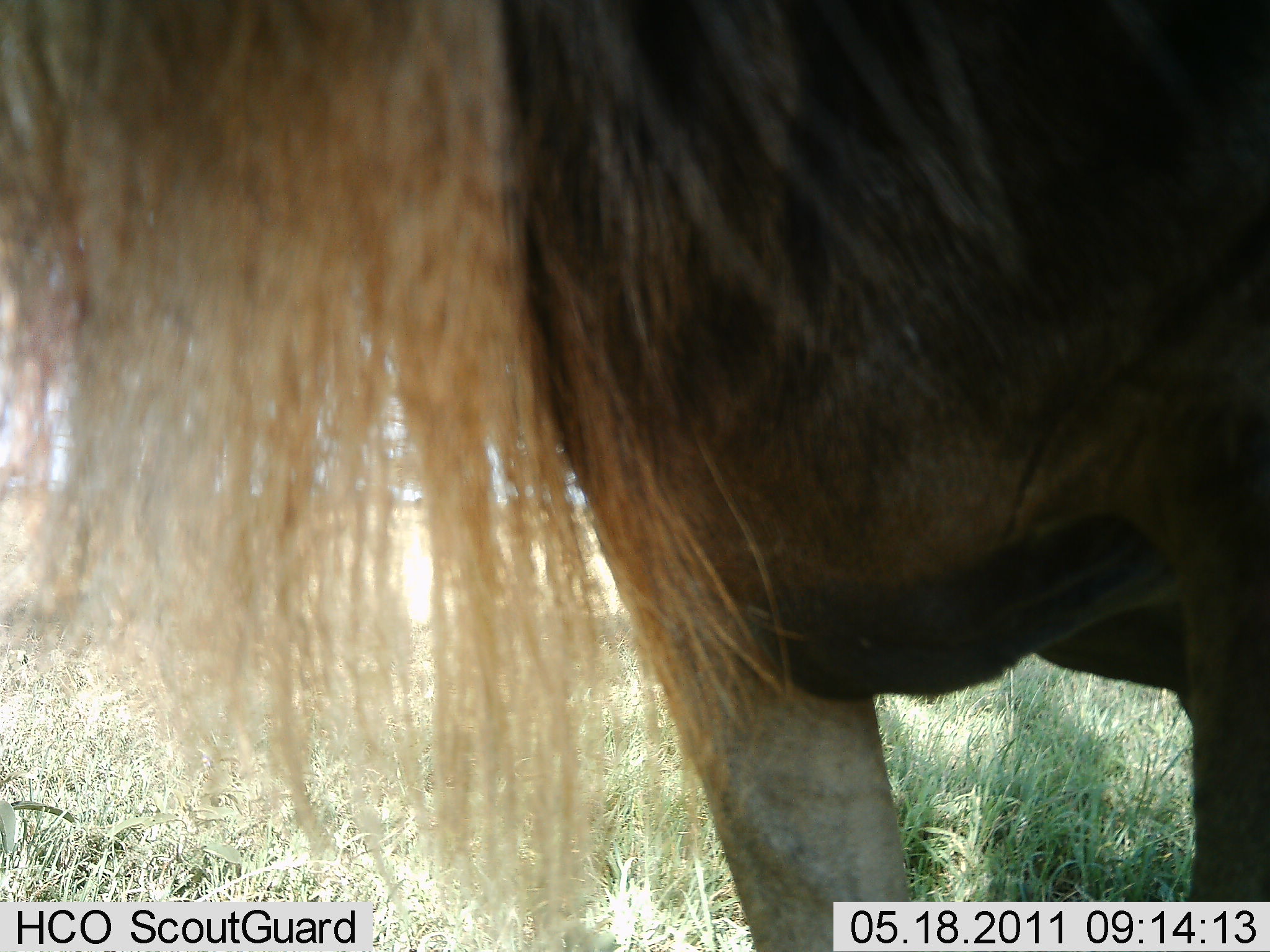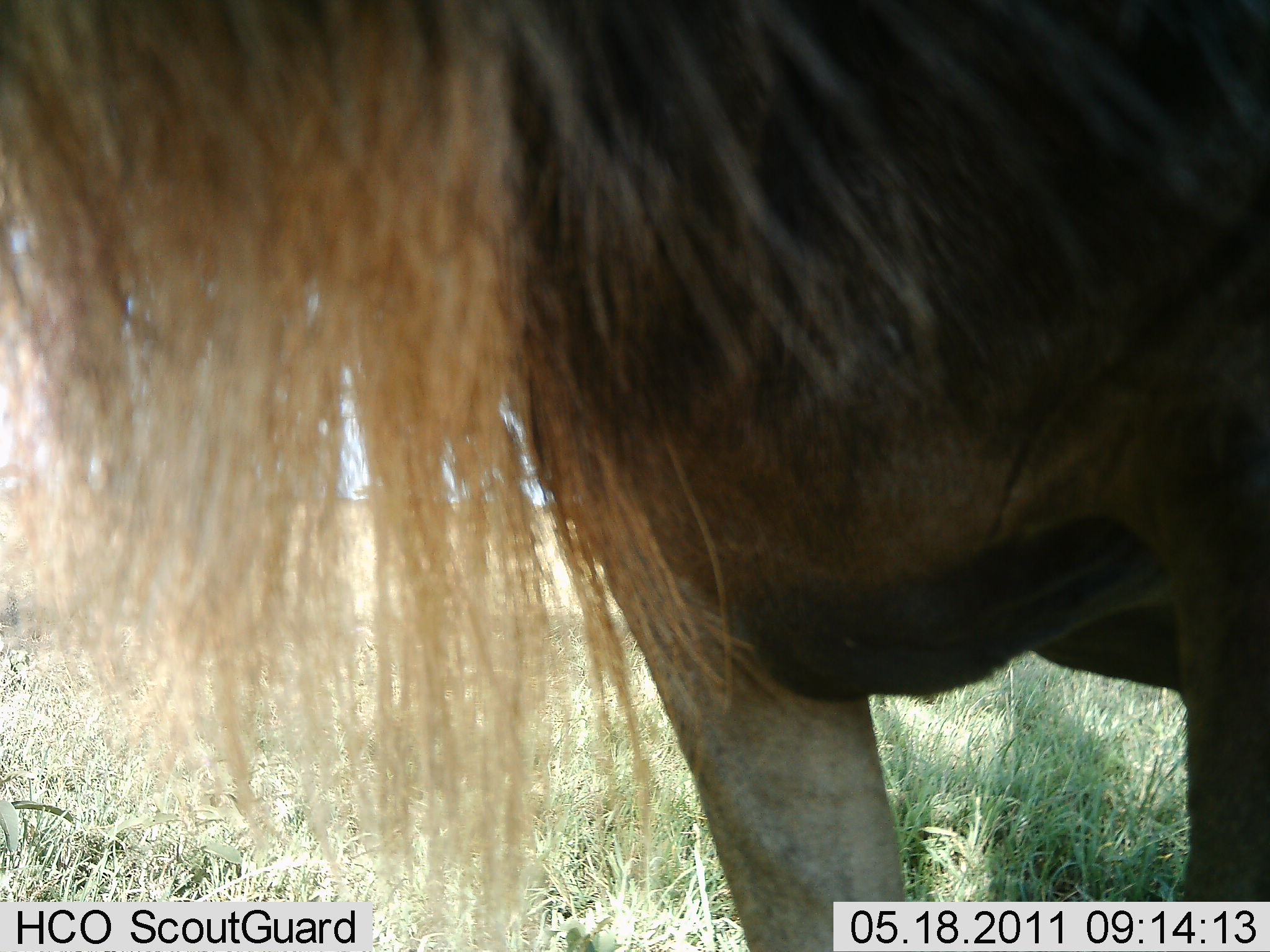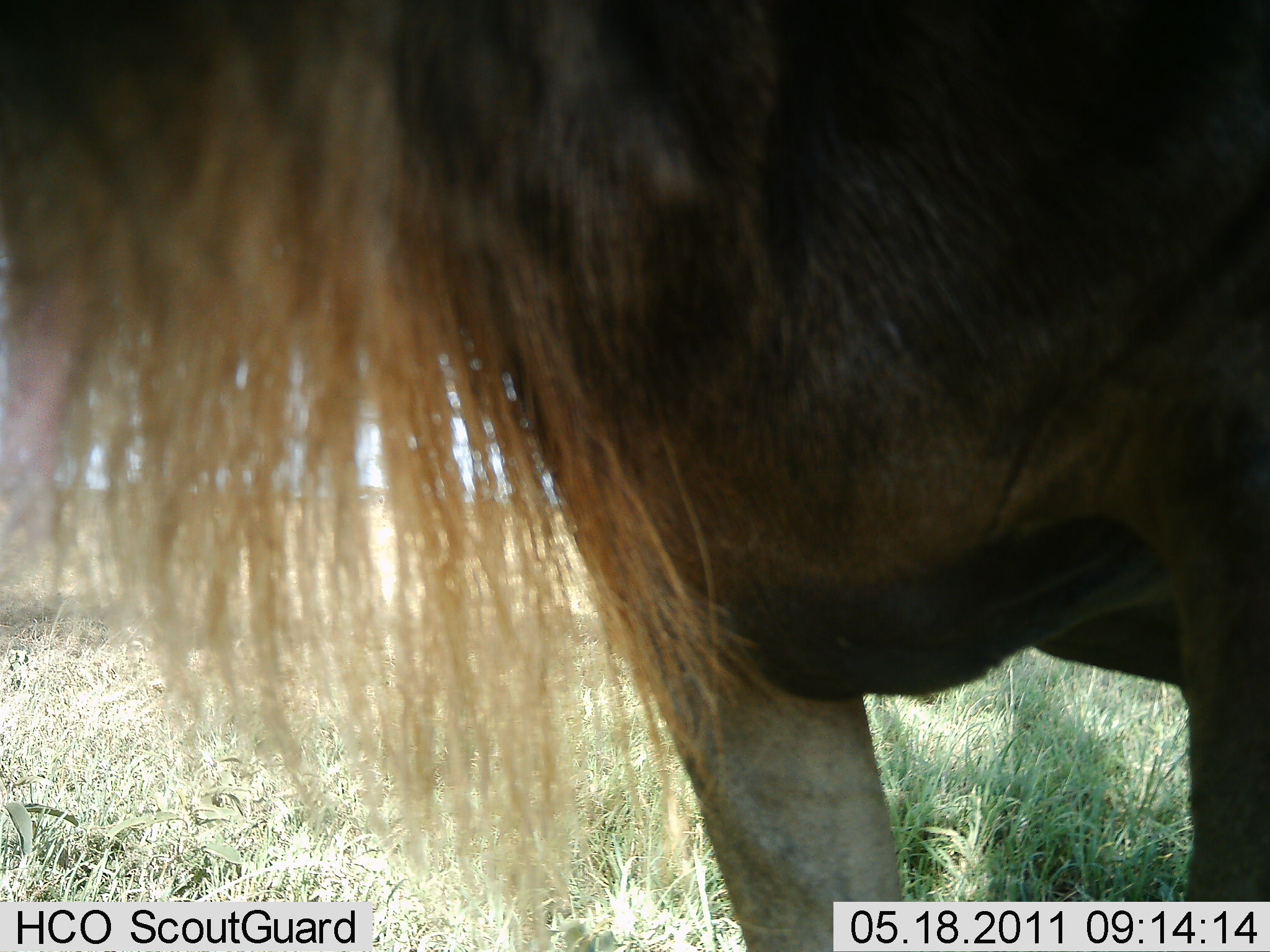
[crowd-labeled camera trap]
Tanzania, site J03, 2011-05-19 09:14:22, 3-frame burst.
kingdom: Animalia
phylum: Chordata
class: Mammalia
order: Artiodactyla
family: Bovidae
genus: Connochaetes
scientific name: Connochaetes taurinus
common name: blue wildebeest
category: wildebeest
Wildebeest (blue wildebeest) (Connochaetes taurinus), count 1. Behavior (volunteer vote fractions): standing 92%, resting 0%, moving 8%, interacting 0%. Young present (vote fraction): 0%. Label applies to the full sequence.